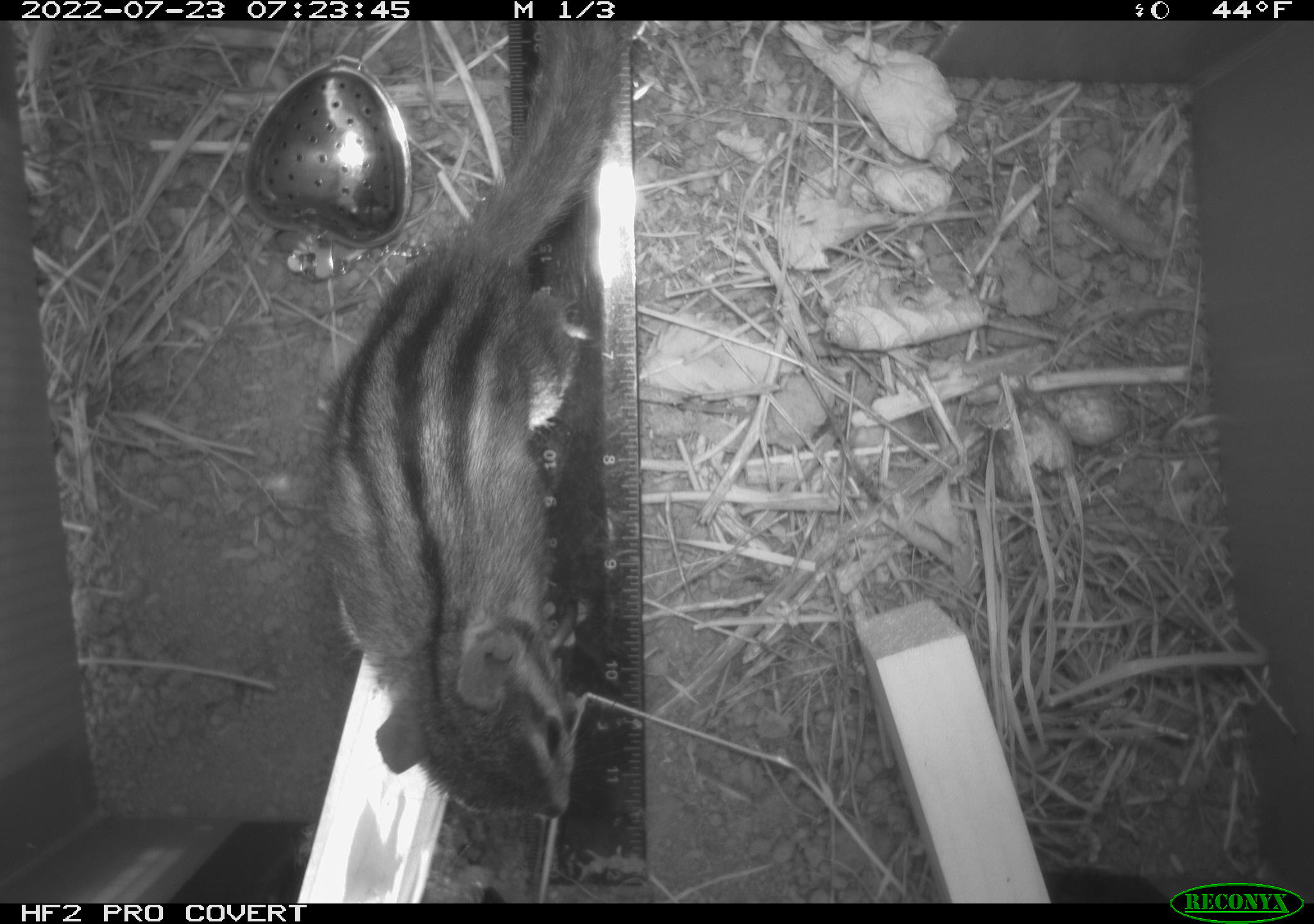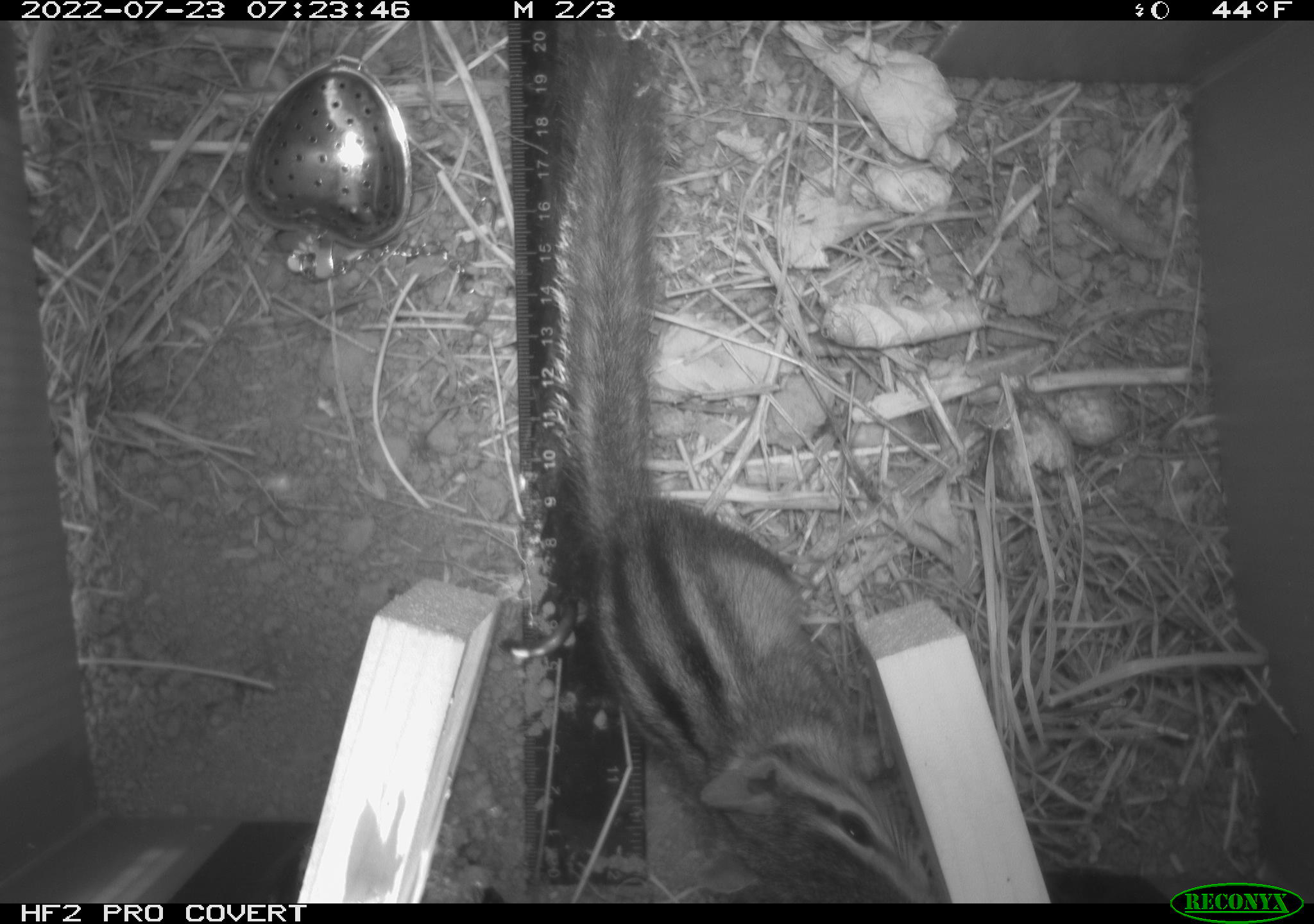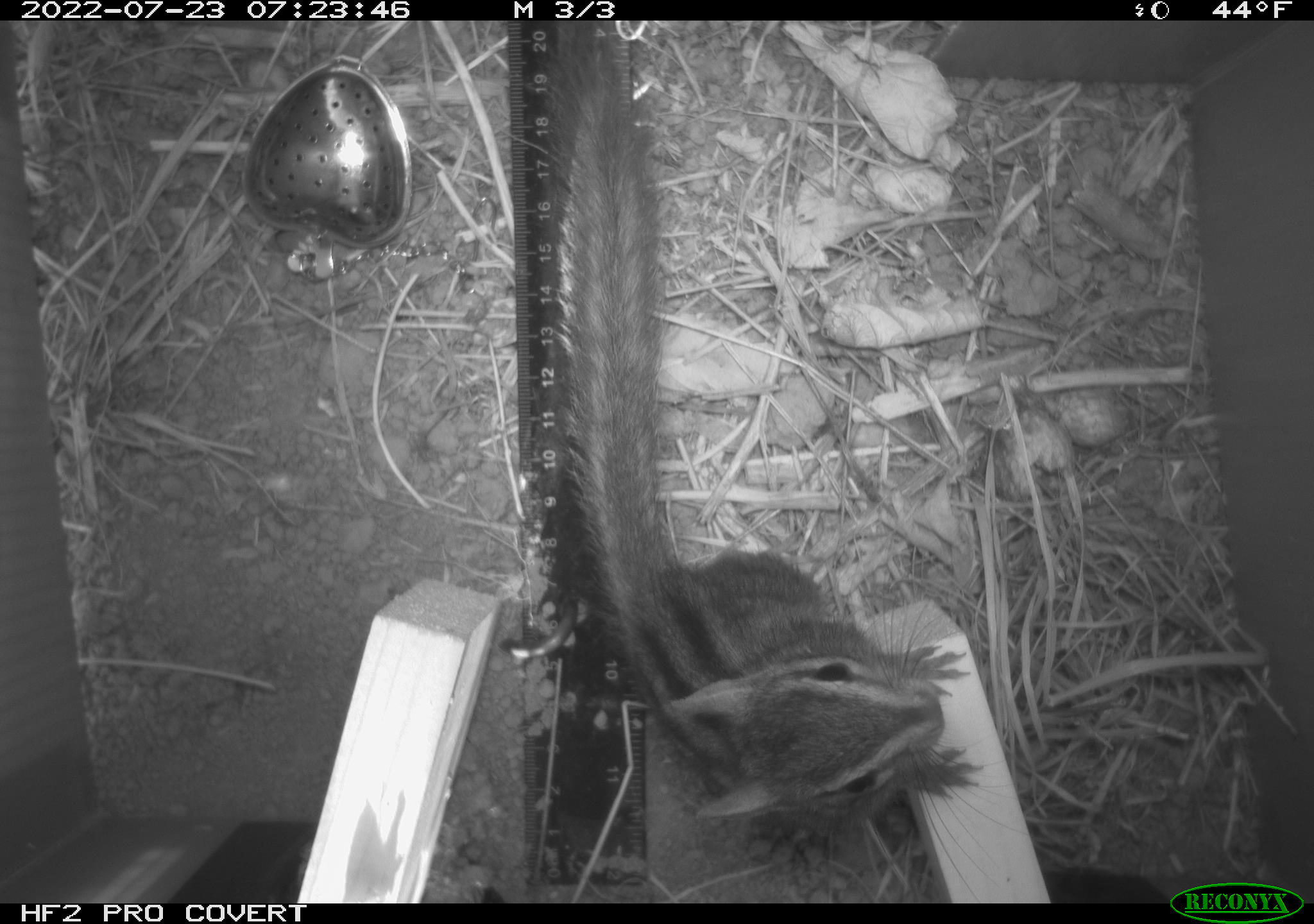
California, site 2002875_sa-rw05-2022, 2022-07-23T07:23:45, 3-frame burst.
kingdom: Animalia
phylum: Chordata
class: Mammalia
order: Rodentia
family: Sciuridae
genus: Neotamias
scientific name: Neotamias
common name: western chipmunks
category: neotamias species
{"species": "neotamias species (western chipmunks) (Neotamias)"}